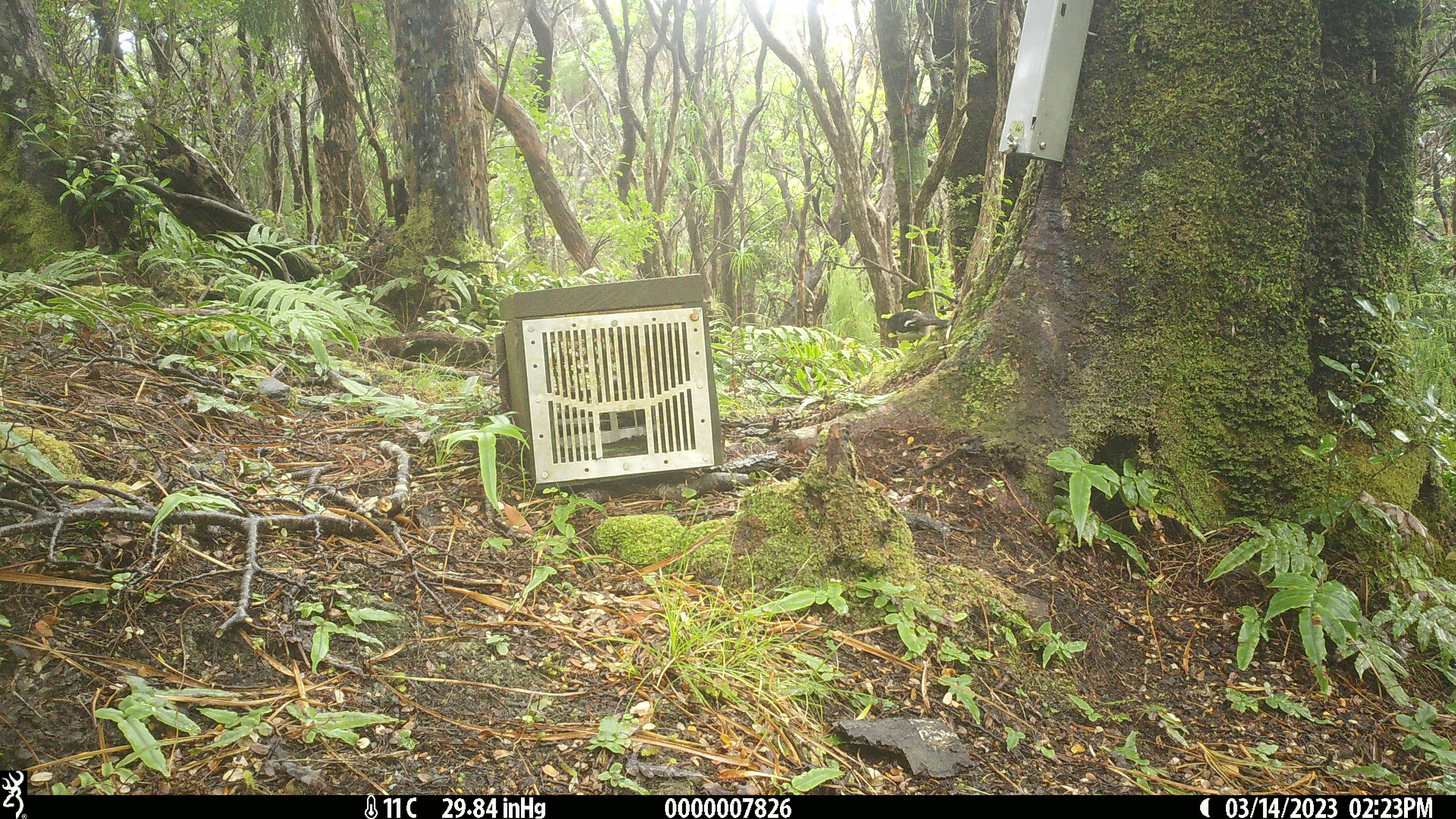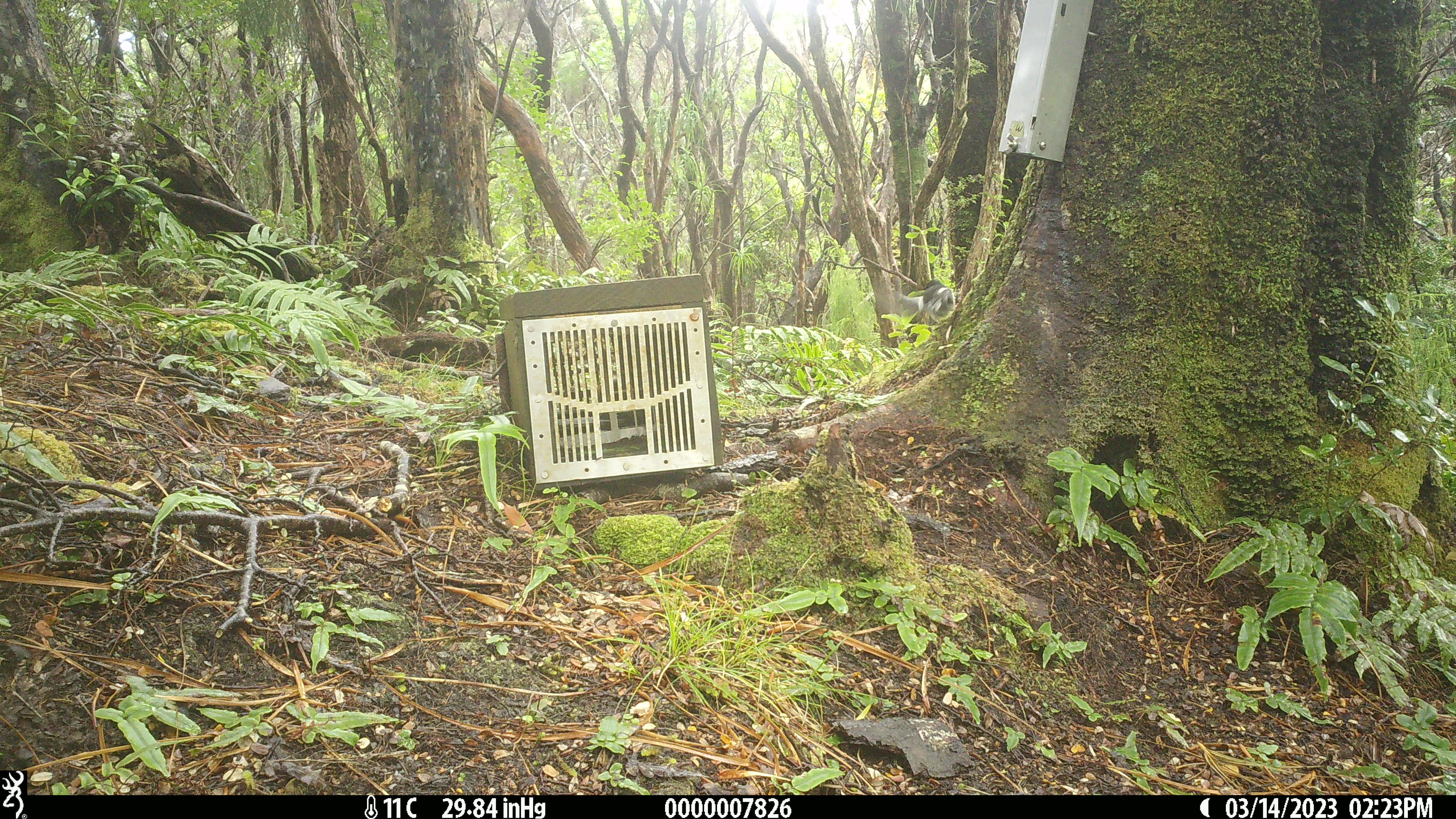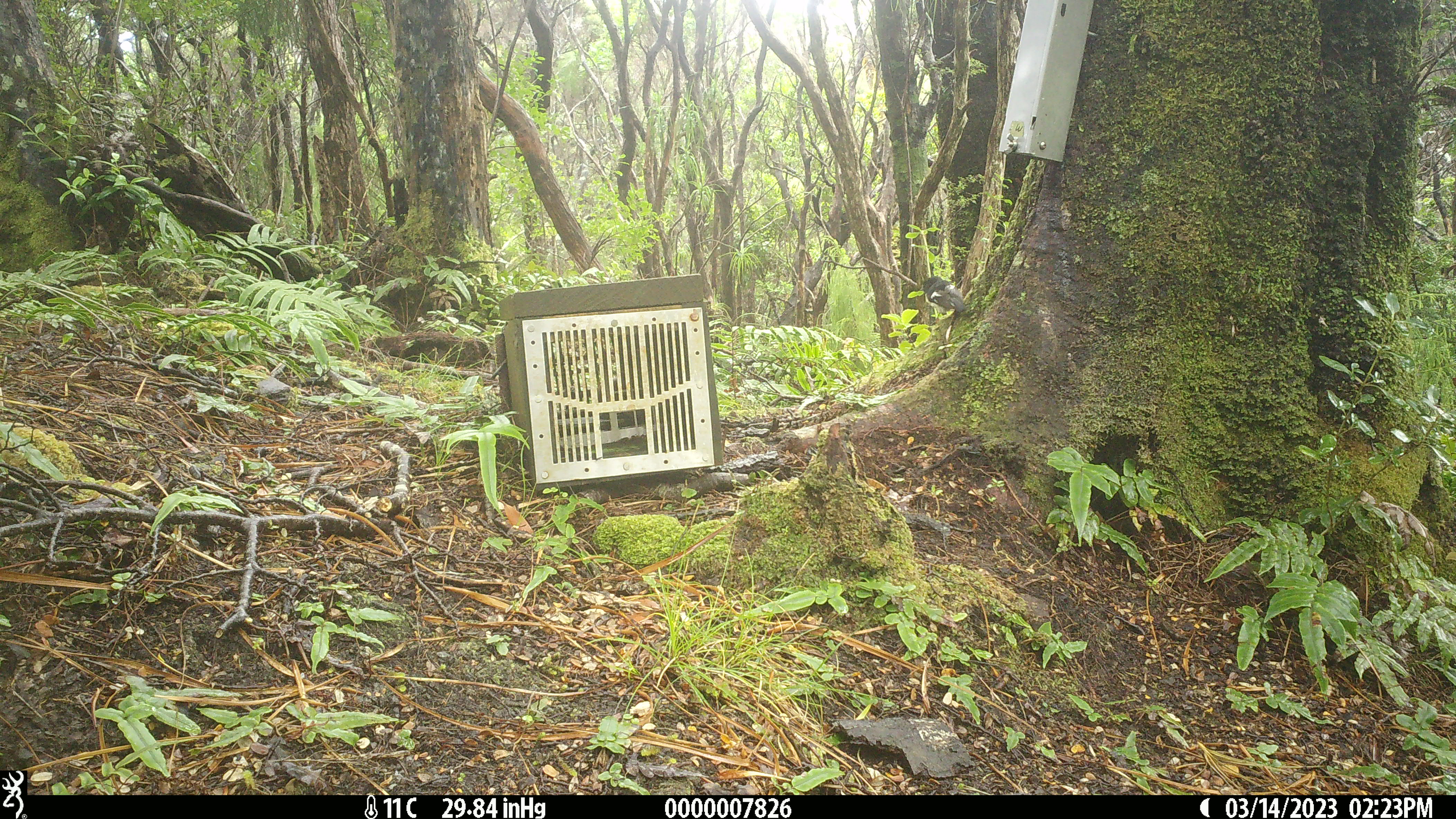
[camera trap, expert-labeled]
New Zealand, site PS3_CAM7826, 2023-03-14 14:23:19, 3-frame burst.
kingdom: Animalia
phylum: Chordata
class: Aves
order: Passeriformes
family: Petroicidae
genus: Petroica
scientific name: Petroica macrocephala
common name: tomtit